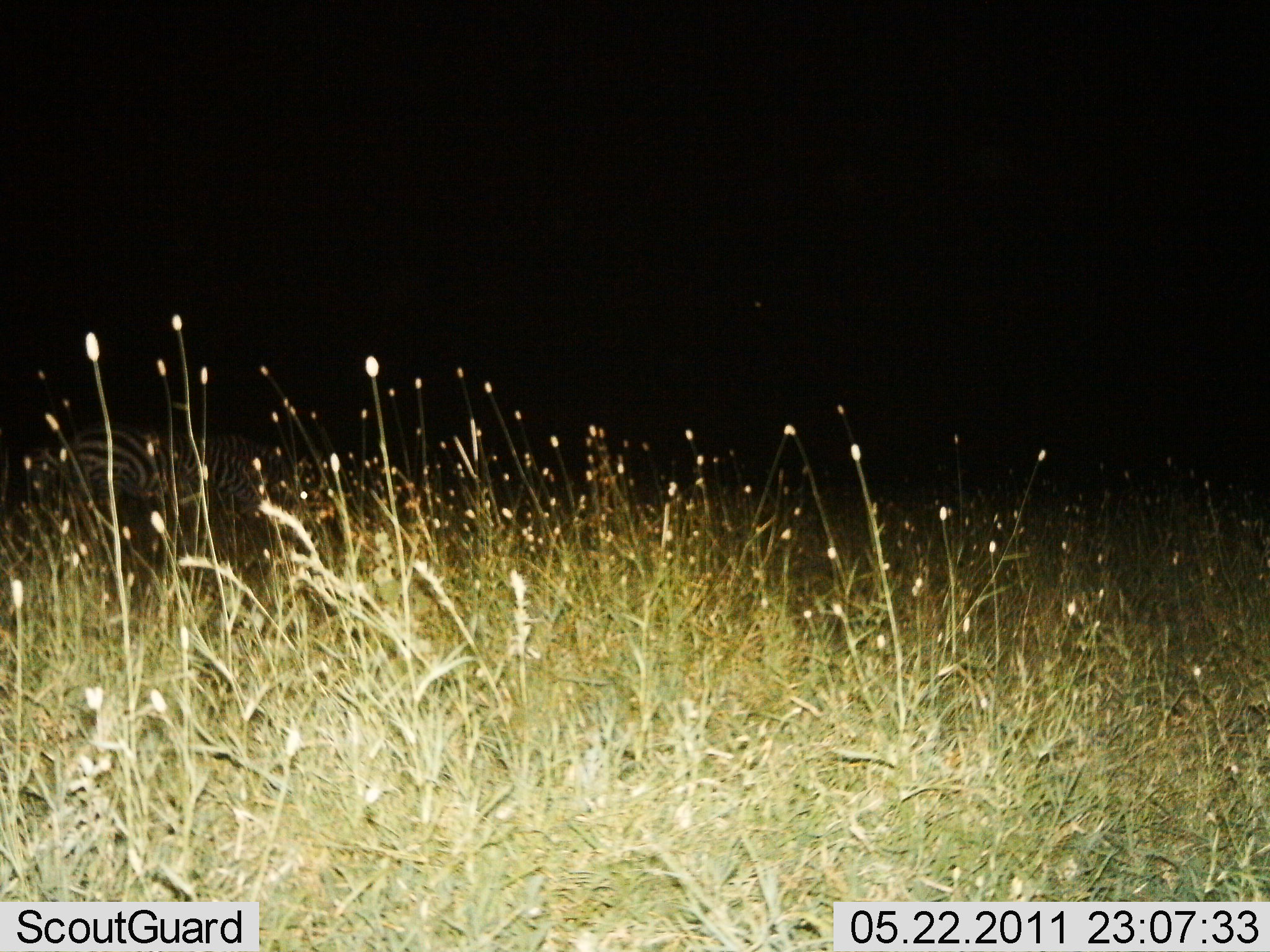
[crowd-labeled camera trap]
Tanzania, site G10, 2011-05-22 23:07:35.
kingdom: Animalia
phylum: Chordata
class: Mammalia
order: Perissodactyla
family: Equidae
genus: Equus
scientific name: Equus quagga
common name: plains zebra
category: zebra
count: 1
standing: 42%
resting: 25%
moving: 8%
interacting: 0%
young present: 0%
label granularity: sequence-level